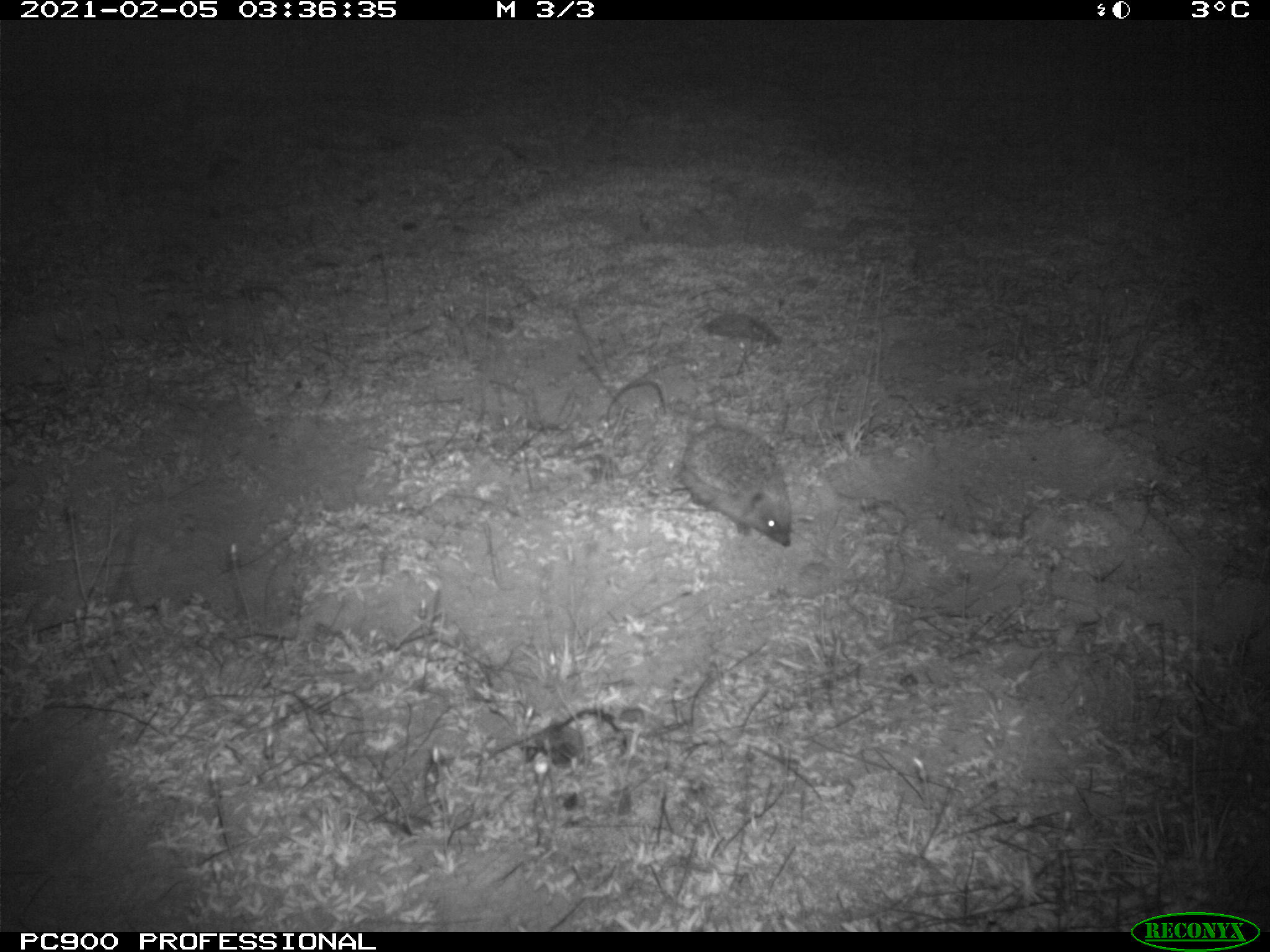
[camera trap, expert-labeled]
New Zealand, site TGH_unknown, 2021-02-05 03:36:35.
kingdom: Animalia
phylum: Chordata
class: Mammalia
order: Eulipotyphla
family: Erinaceidae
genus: Erinaceus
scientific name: Erinaceus europaeus europaeus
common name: european hedgehog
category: hedgehog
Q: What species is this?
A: Hedgehog (european hedgehog) (Erinaceus europaeus europaeus).